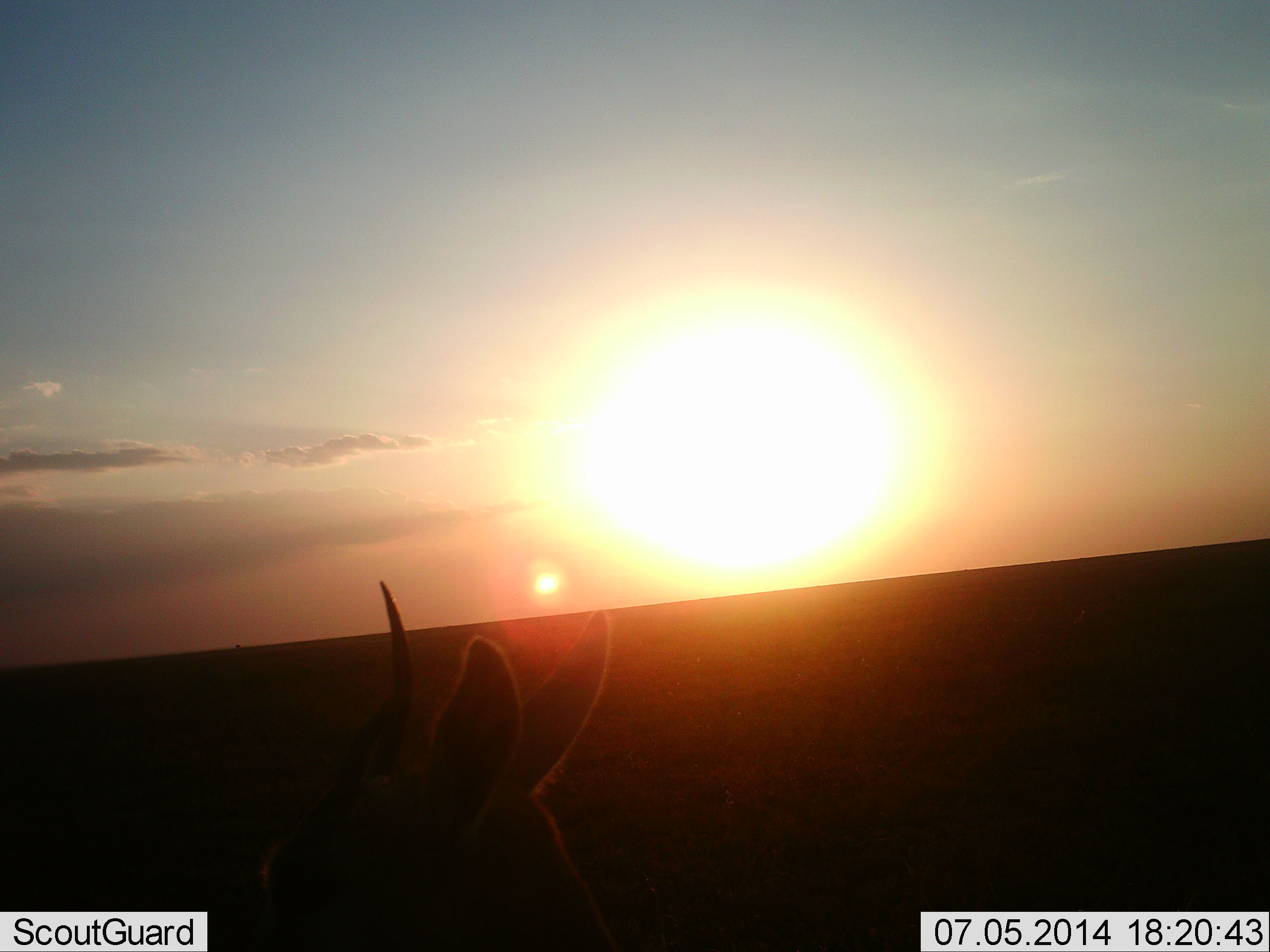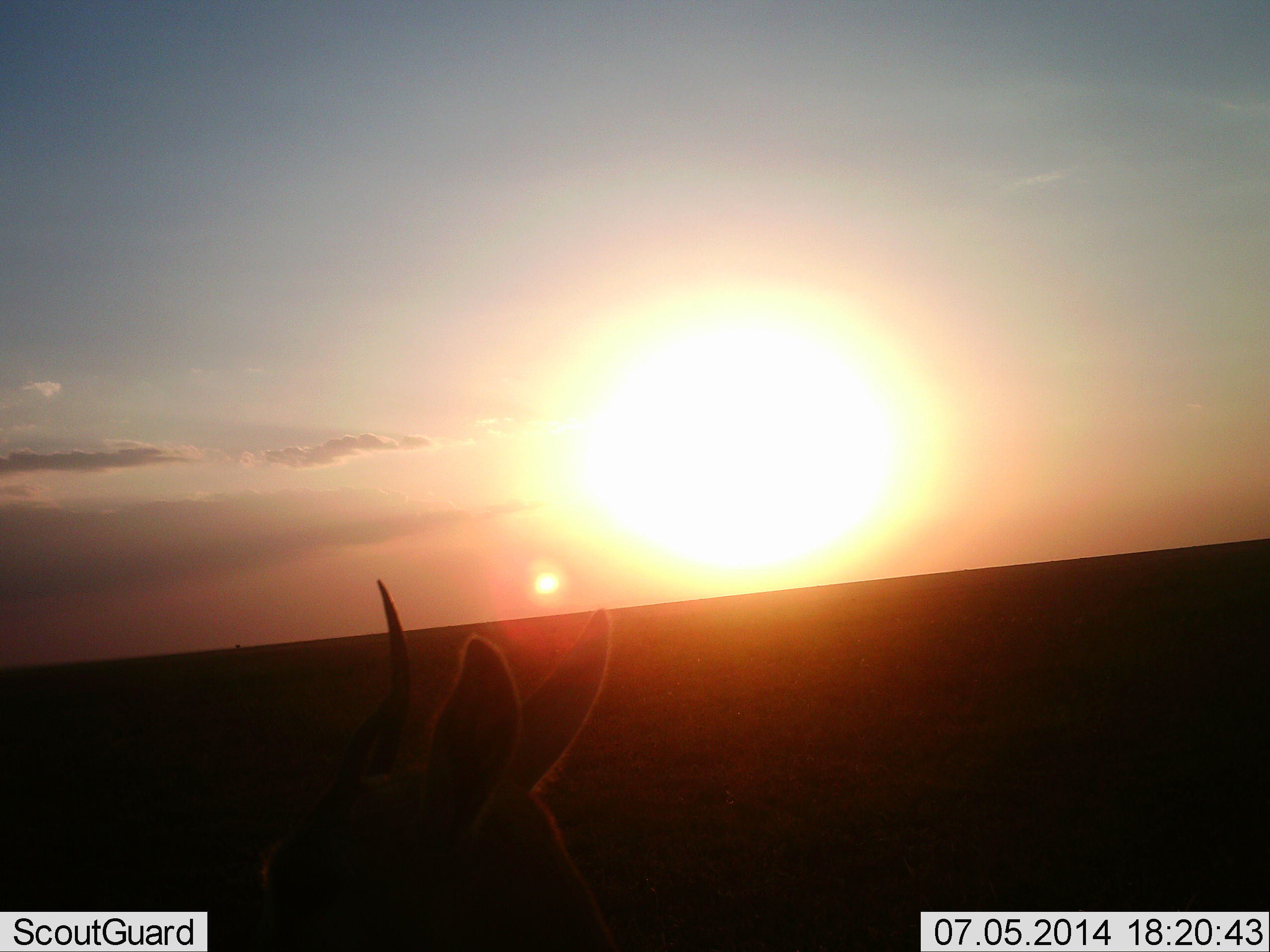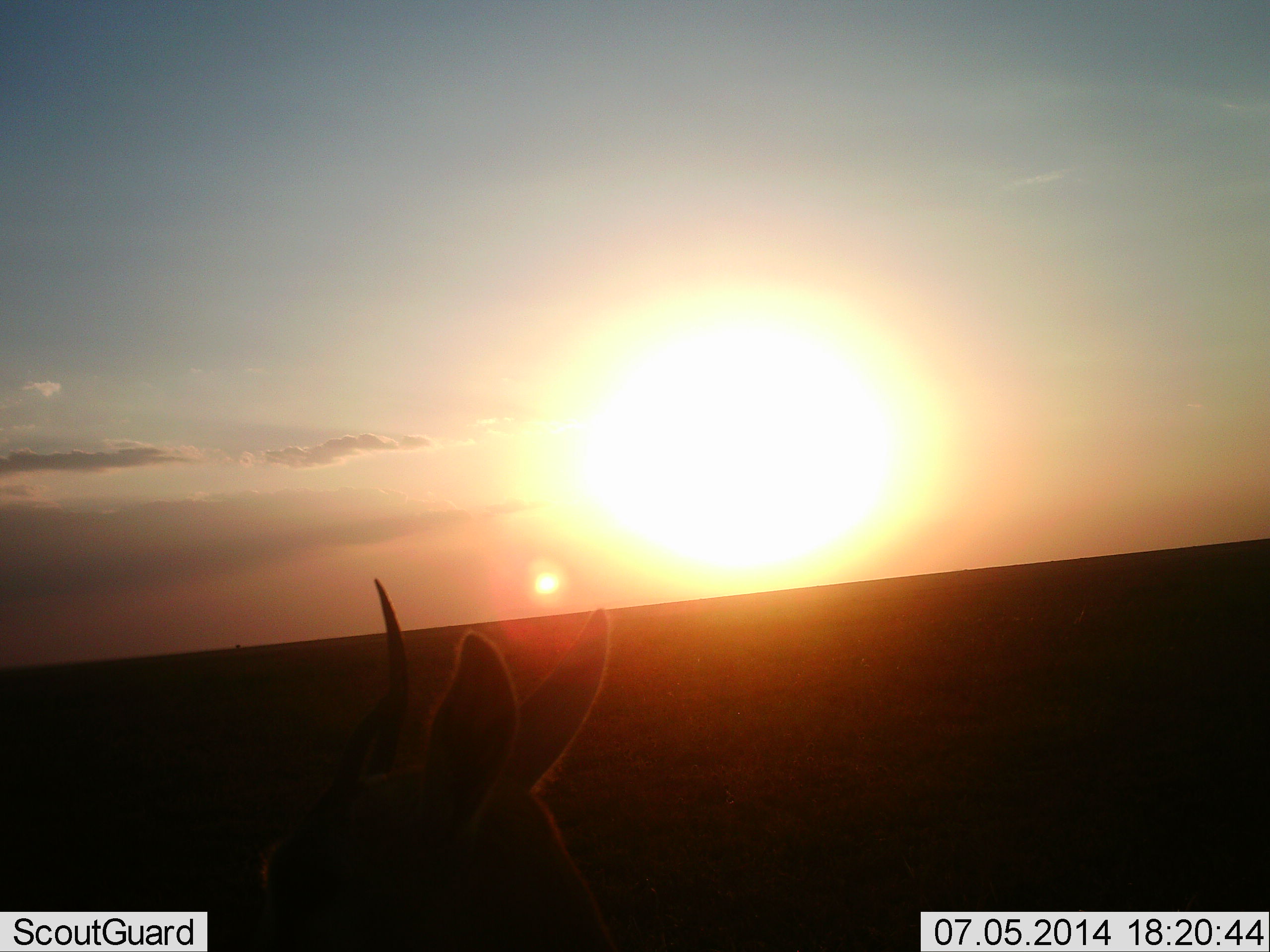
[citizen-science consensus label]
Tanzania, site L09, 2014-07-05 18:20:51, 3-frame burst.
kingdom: Animalia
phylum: Chordata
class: Mammalia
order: Artiodactyla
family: Bovidae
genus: Eudorcas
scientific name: Eudorcas thomsonii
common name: thomson's gazelle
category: gazellethomsons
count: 1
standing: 100%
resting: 0%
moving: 0%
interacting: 0%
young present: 0%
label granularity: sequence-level